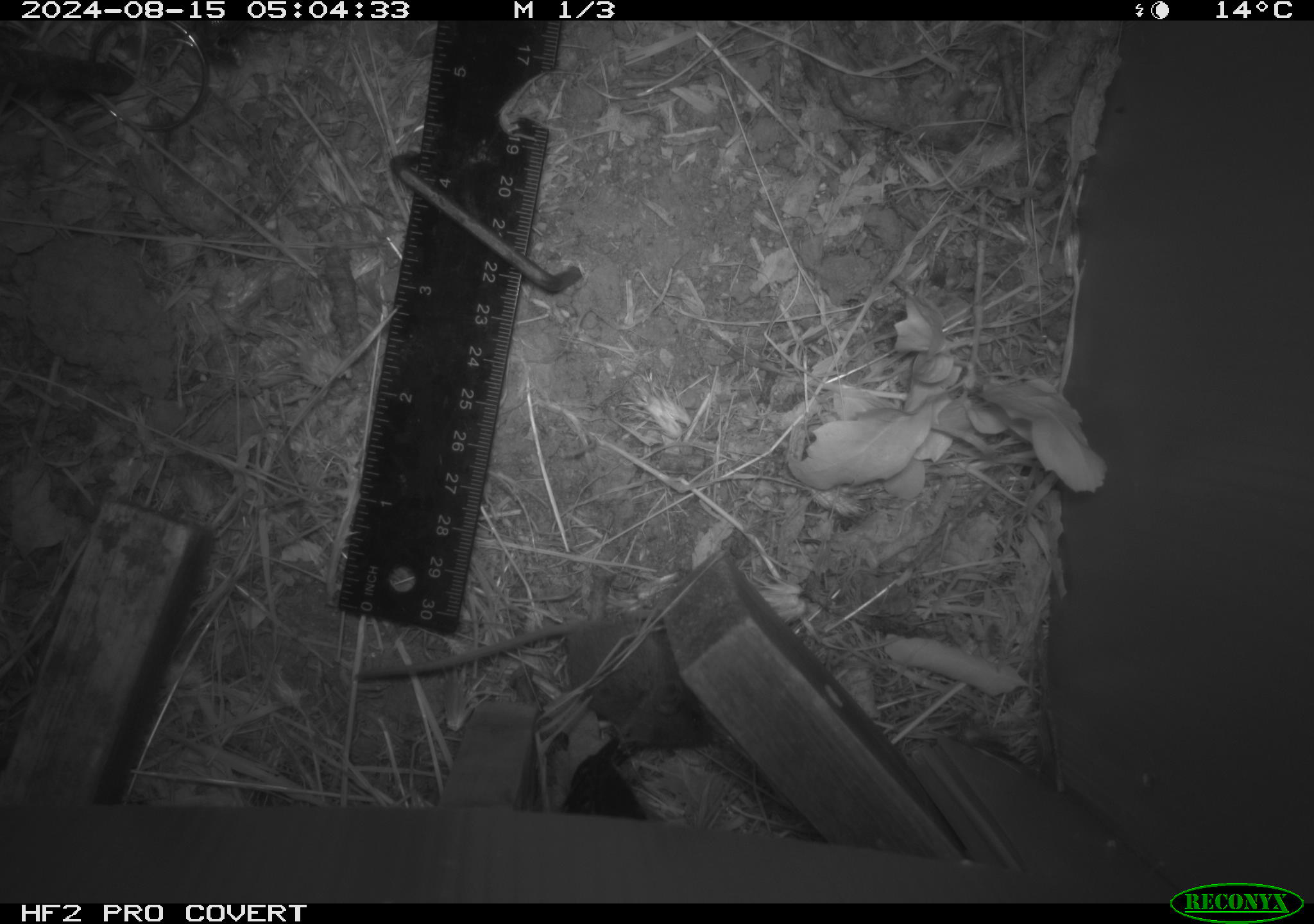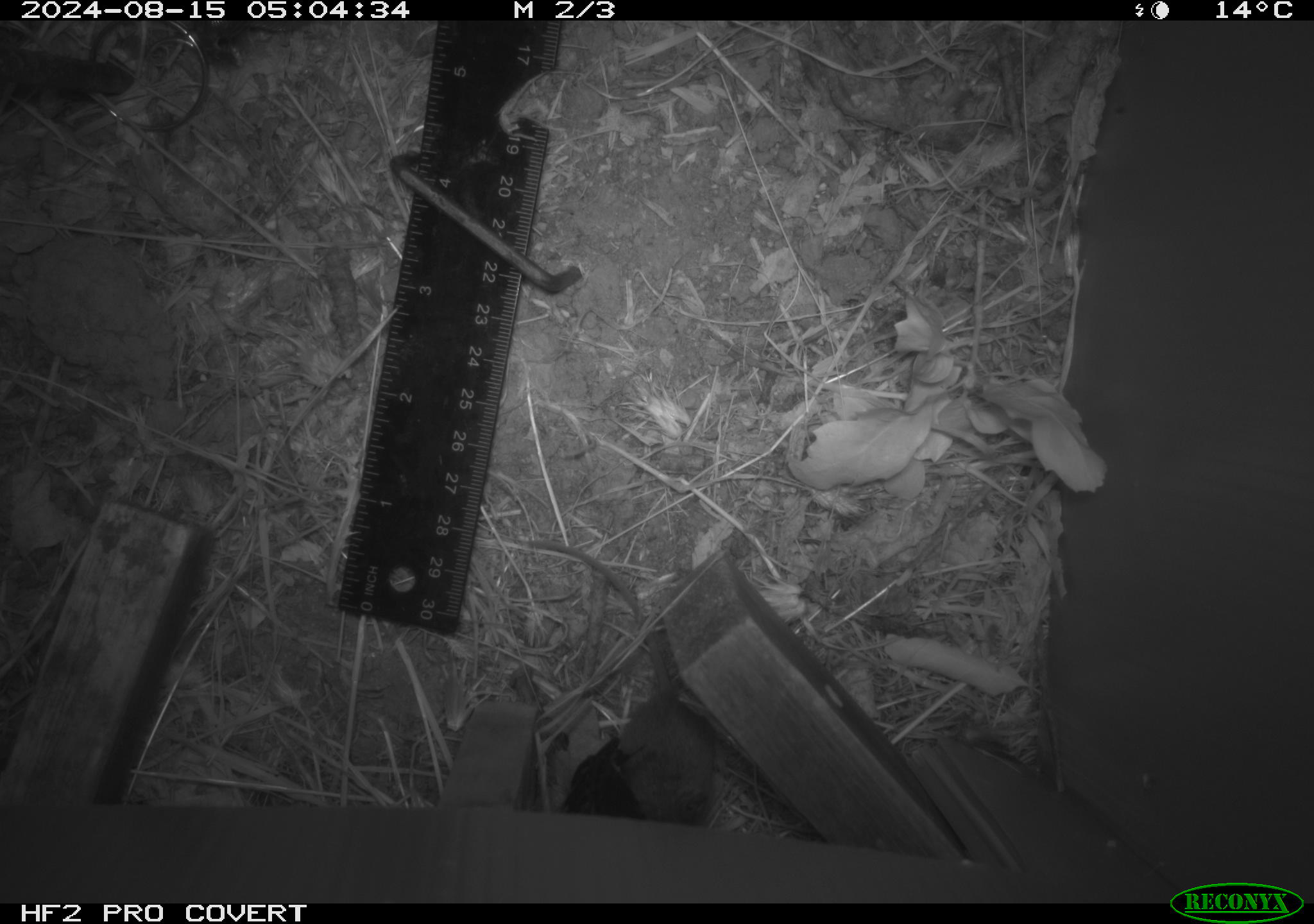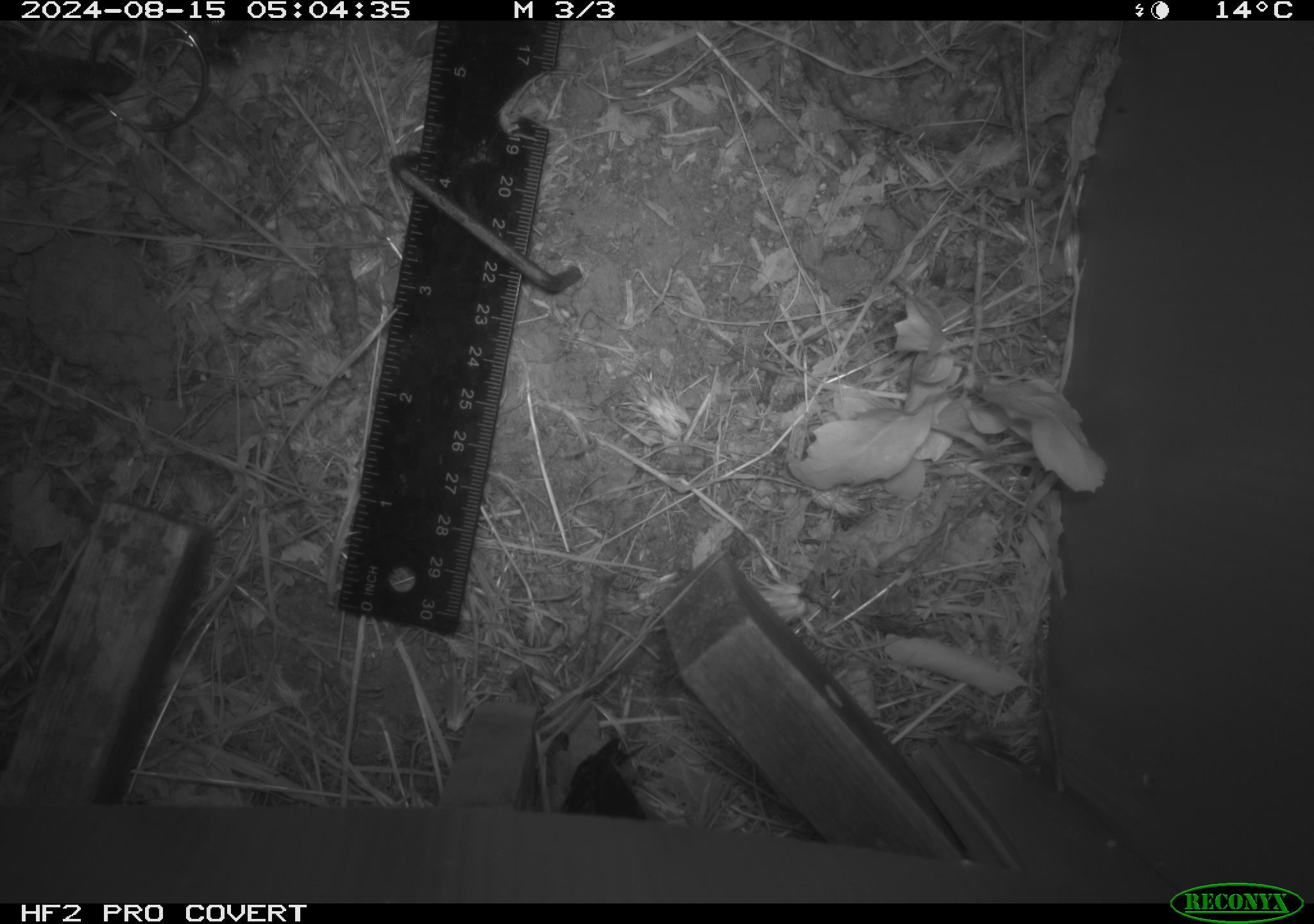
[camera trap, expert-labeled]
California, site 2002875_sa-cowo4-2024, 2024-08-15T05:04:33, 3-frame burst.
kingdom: Animalia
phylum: Chordata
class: Mammalia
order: Rodentia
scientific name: Rodentia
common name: mouse species